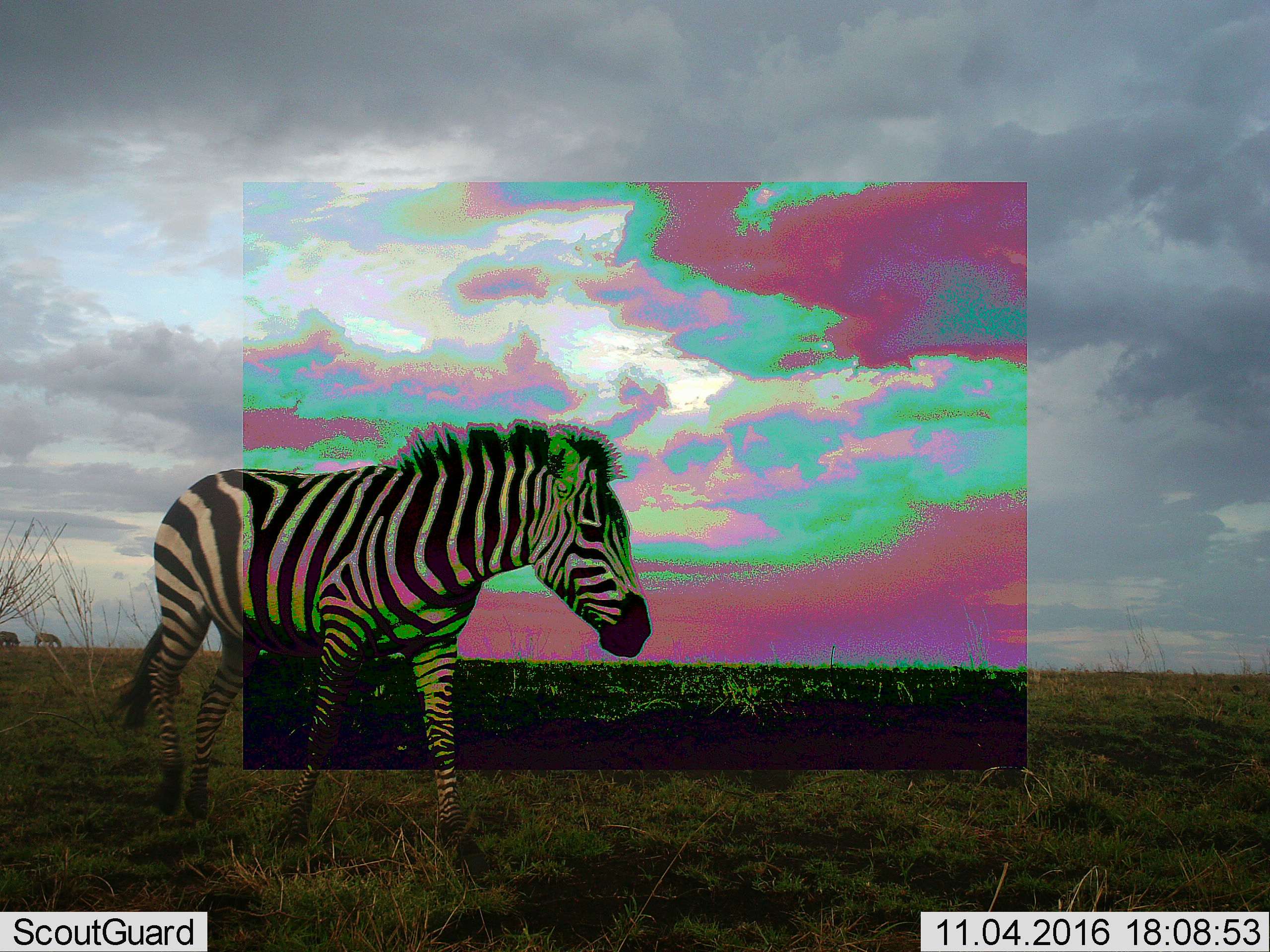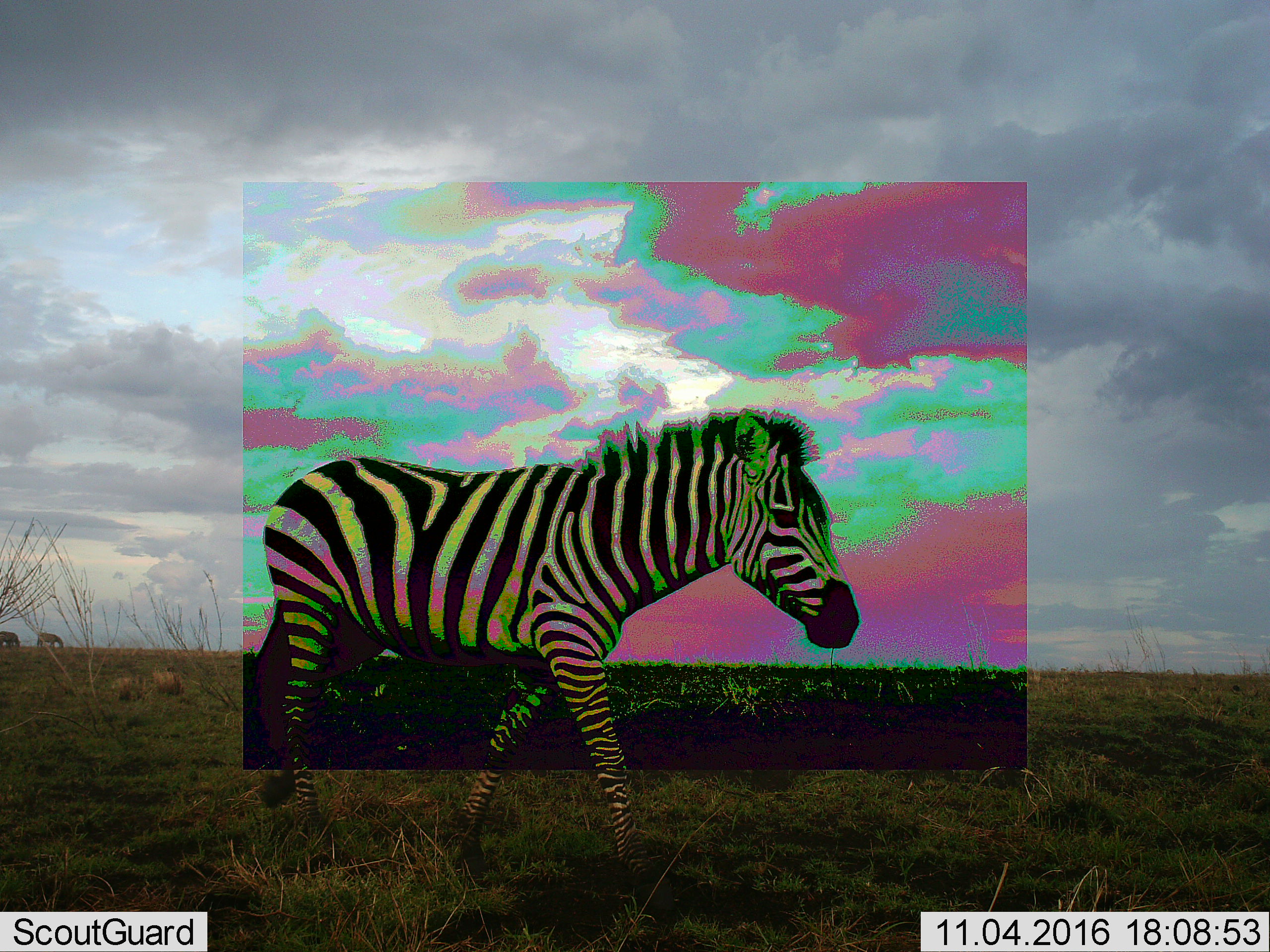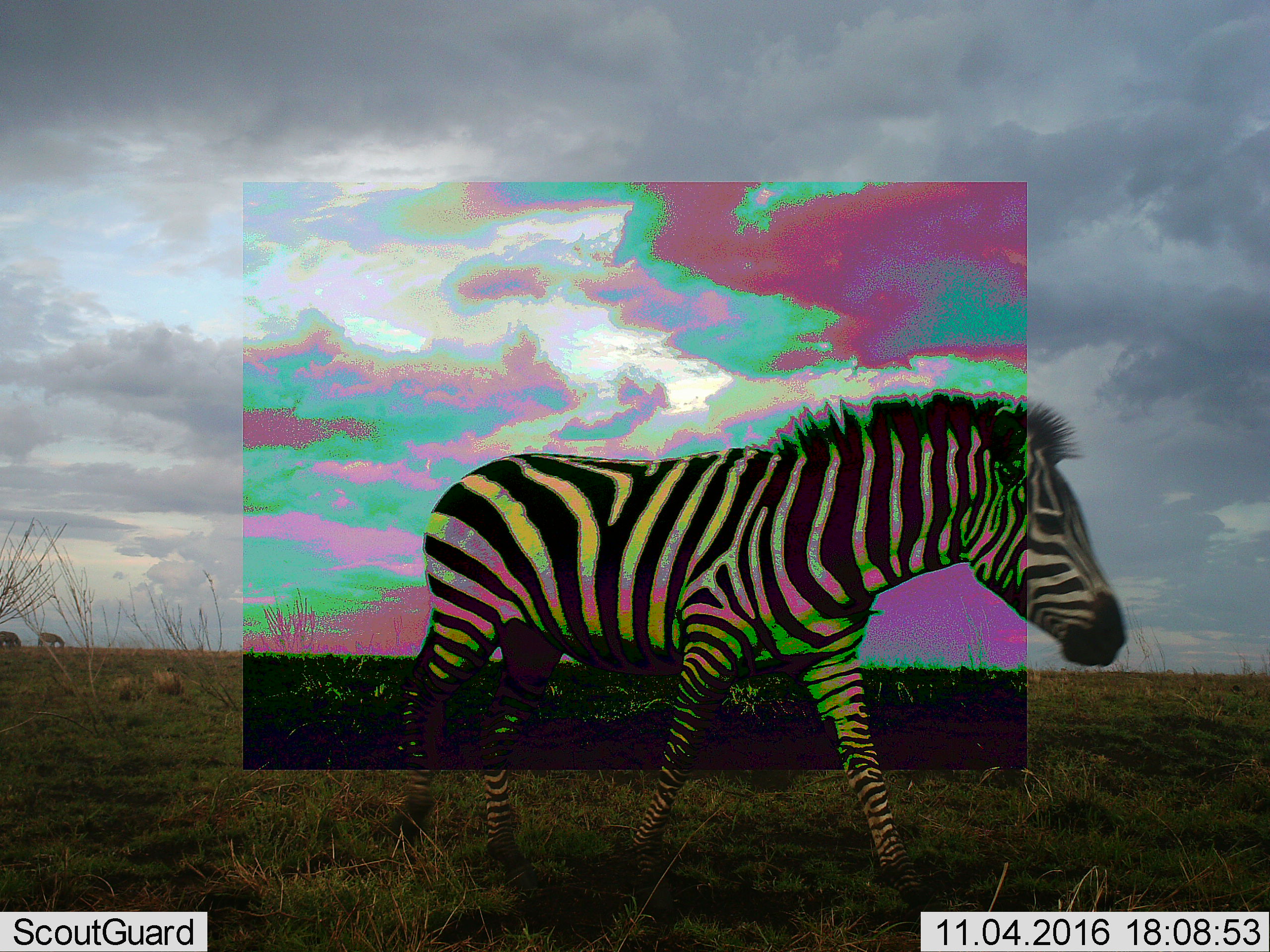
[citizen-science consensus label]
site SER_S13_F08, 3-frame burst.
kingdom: Animalia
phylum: Chordata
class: Mammalia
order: Perissodactyla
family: Equidae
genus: Equus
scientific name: Equus quagga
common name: plains zebra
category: zebraplains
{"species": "zebraplains (plains zebra) (Equus quagga)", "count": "1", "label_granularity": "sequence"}